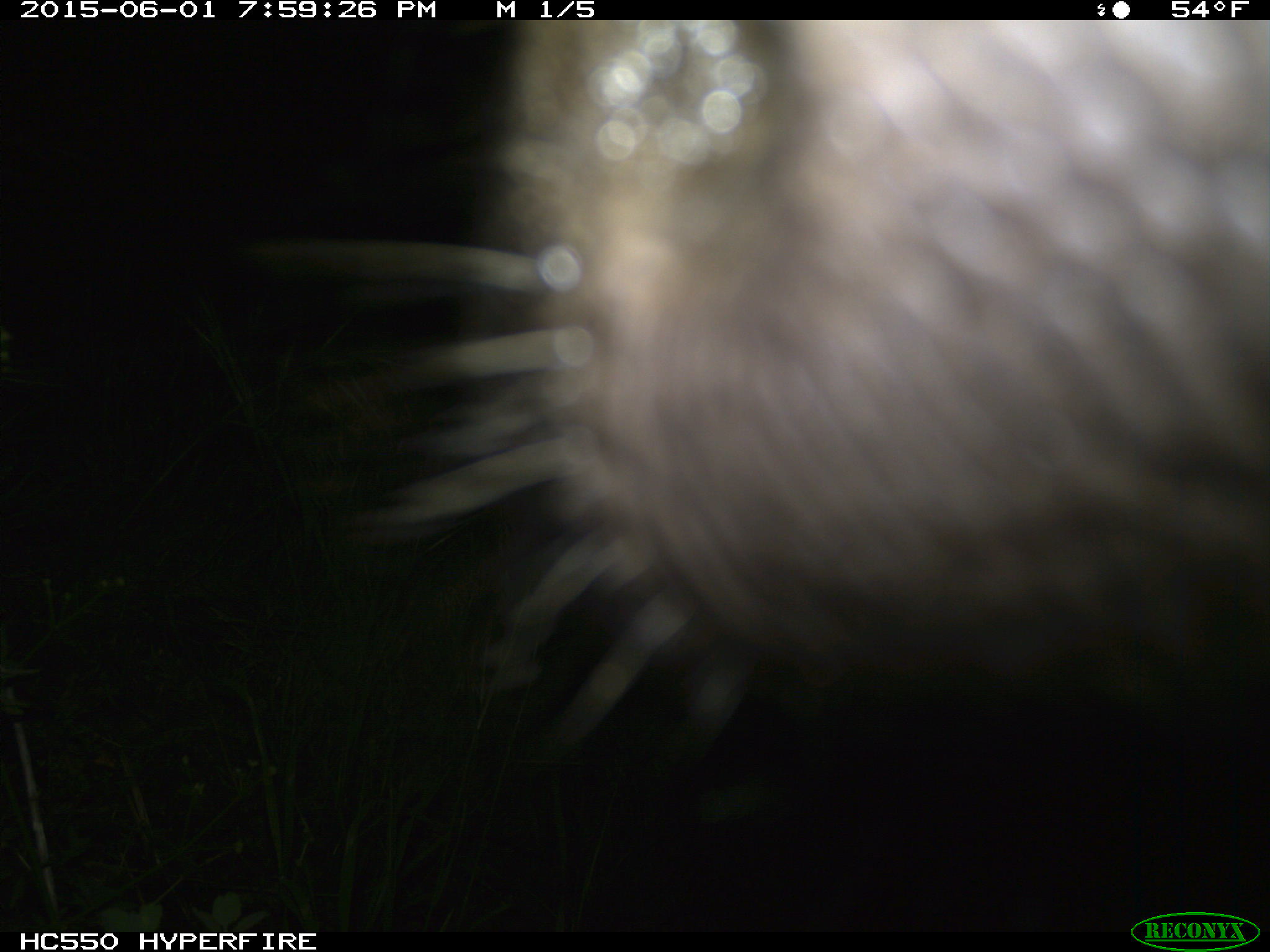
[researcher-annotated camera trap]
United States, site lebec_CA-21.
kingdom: Animalia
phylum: Chordata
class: Mammalia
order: Artiodactyla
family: Bovidae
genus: Bos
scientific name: Bos taurus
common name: domestic cow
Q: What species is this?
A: Bos taurus (domestic cow).